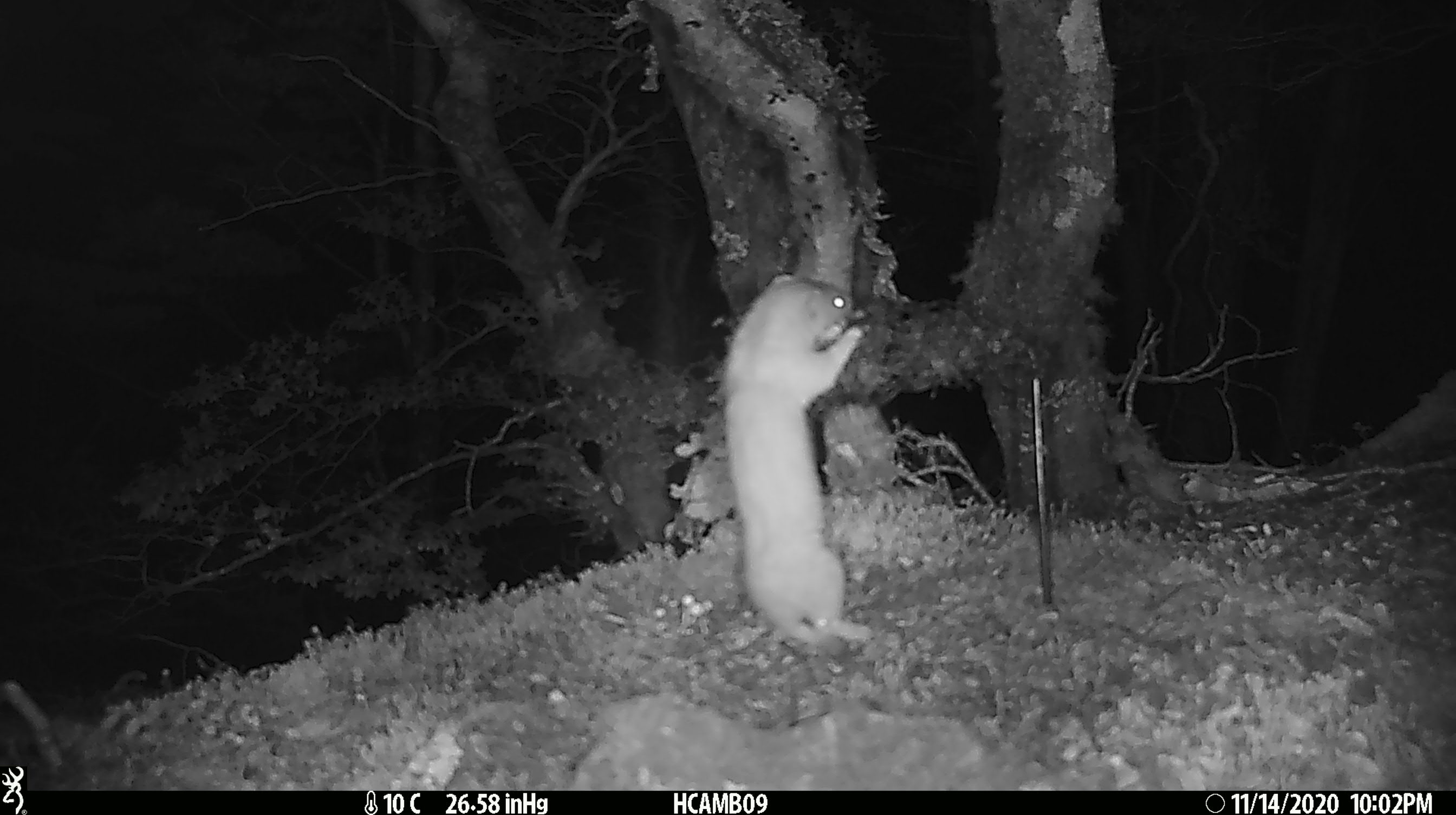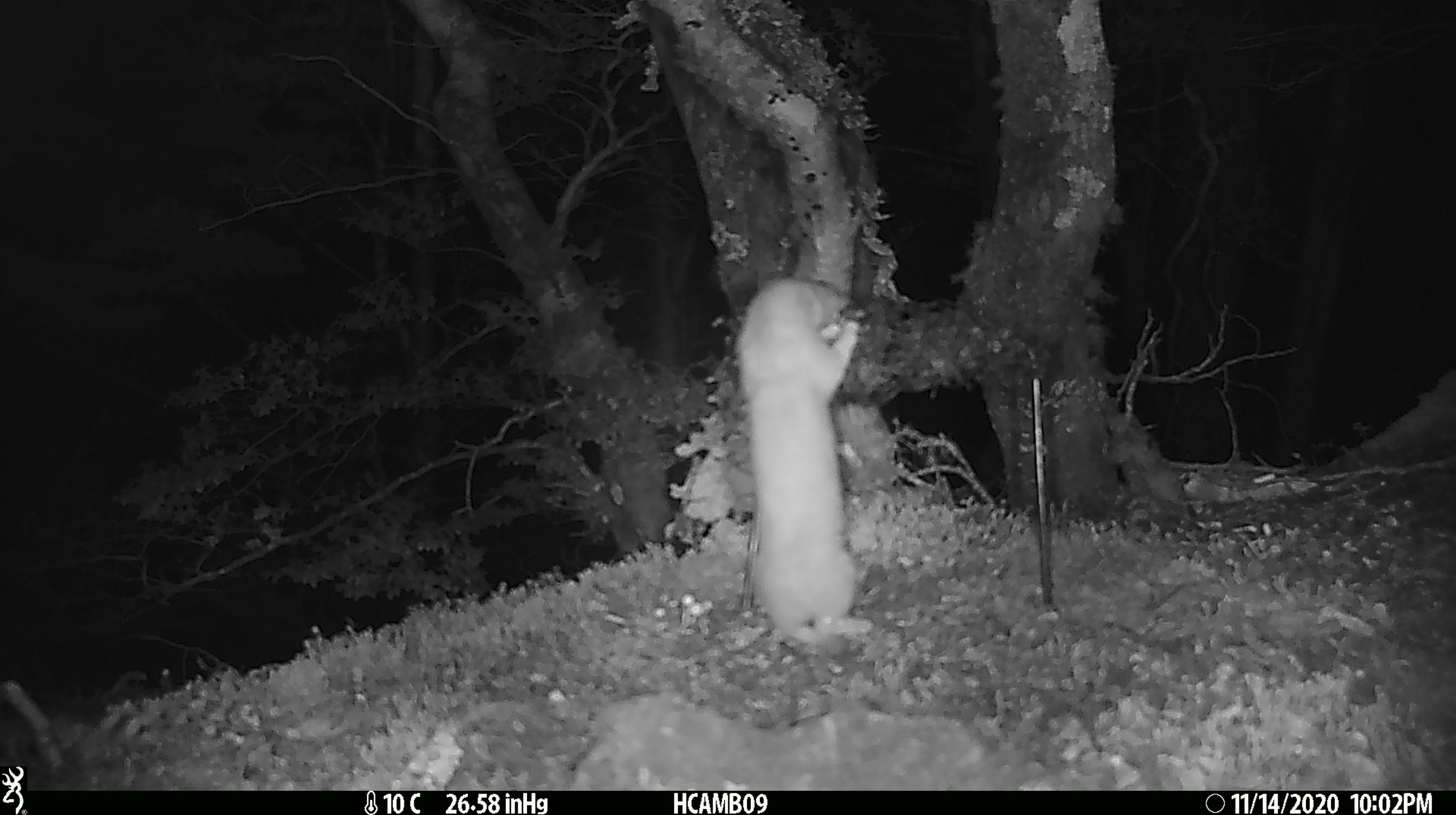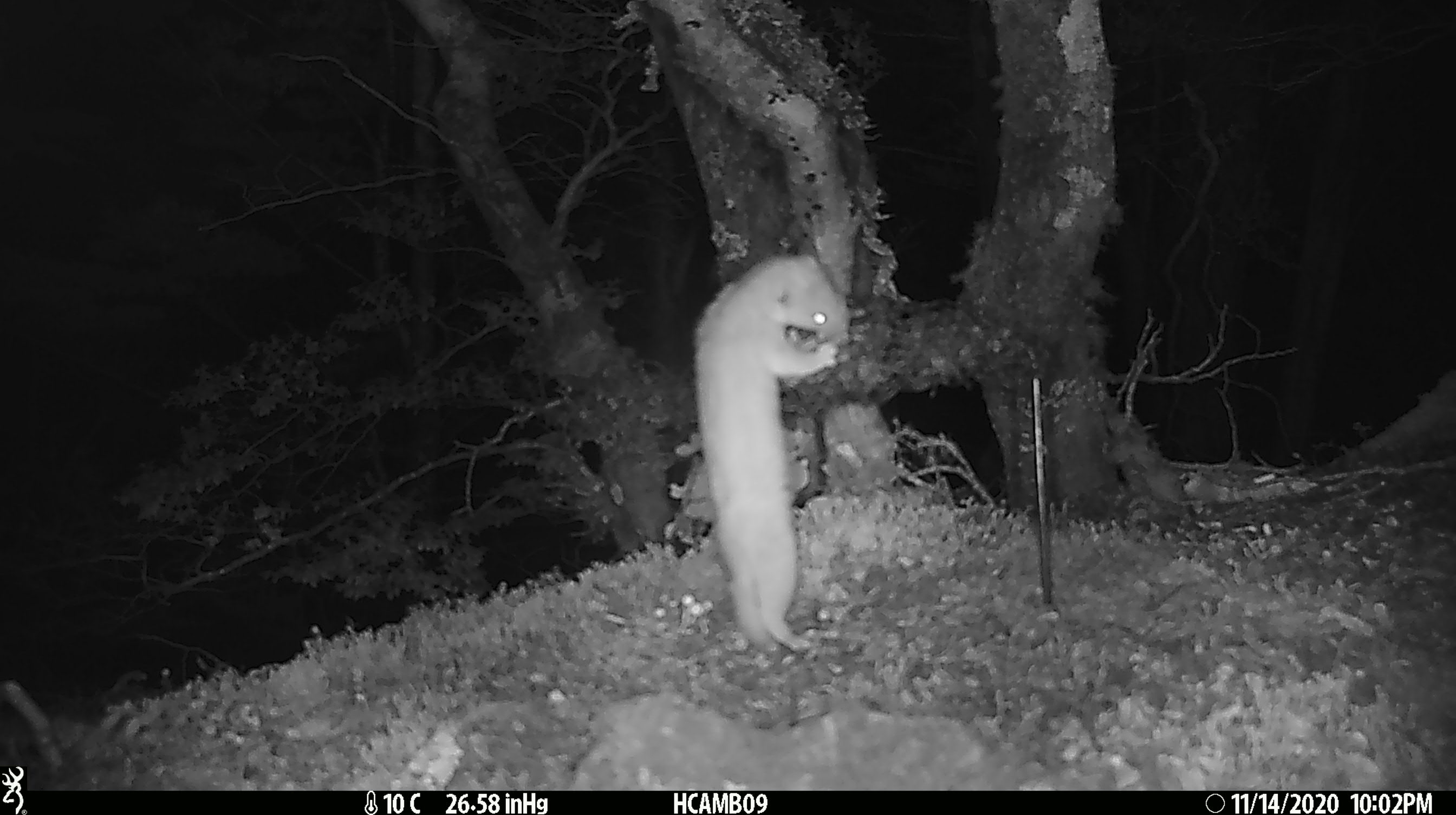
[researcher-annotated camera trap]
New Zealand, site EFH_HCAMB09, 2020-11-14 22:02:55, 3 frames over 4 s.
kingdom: Animalia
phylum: Chordata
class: Mammalia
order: Carnivora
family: Mustelidae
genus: Mustela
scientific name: Mustela nivalis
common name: least weasel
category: weasel